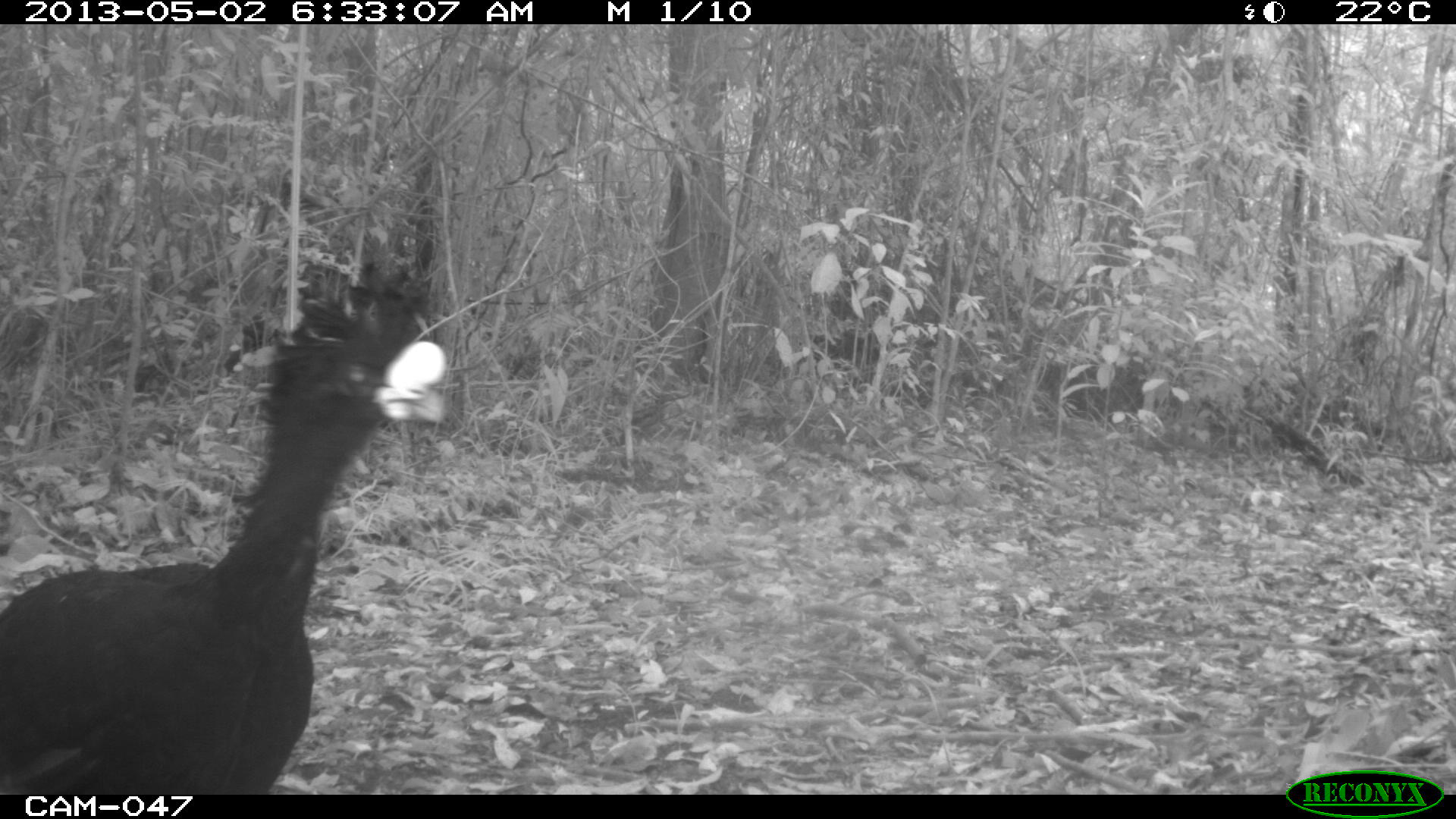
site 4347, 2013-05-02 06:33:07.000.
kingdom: Animalia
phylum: Chordata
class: Aves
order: Galliformes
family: Cracidae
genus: Crax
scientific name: Crax rubra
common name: great curassow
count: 1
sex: male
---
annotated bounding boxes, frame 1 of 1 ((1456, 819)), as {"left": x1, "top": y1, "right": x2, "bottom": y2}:
crax rubra: {"left": 0, "top": 261, "right": 445, "bottom": 795}